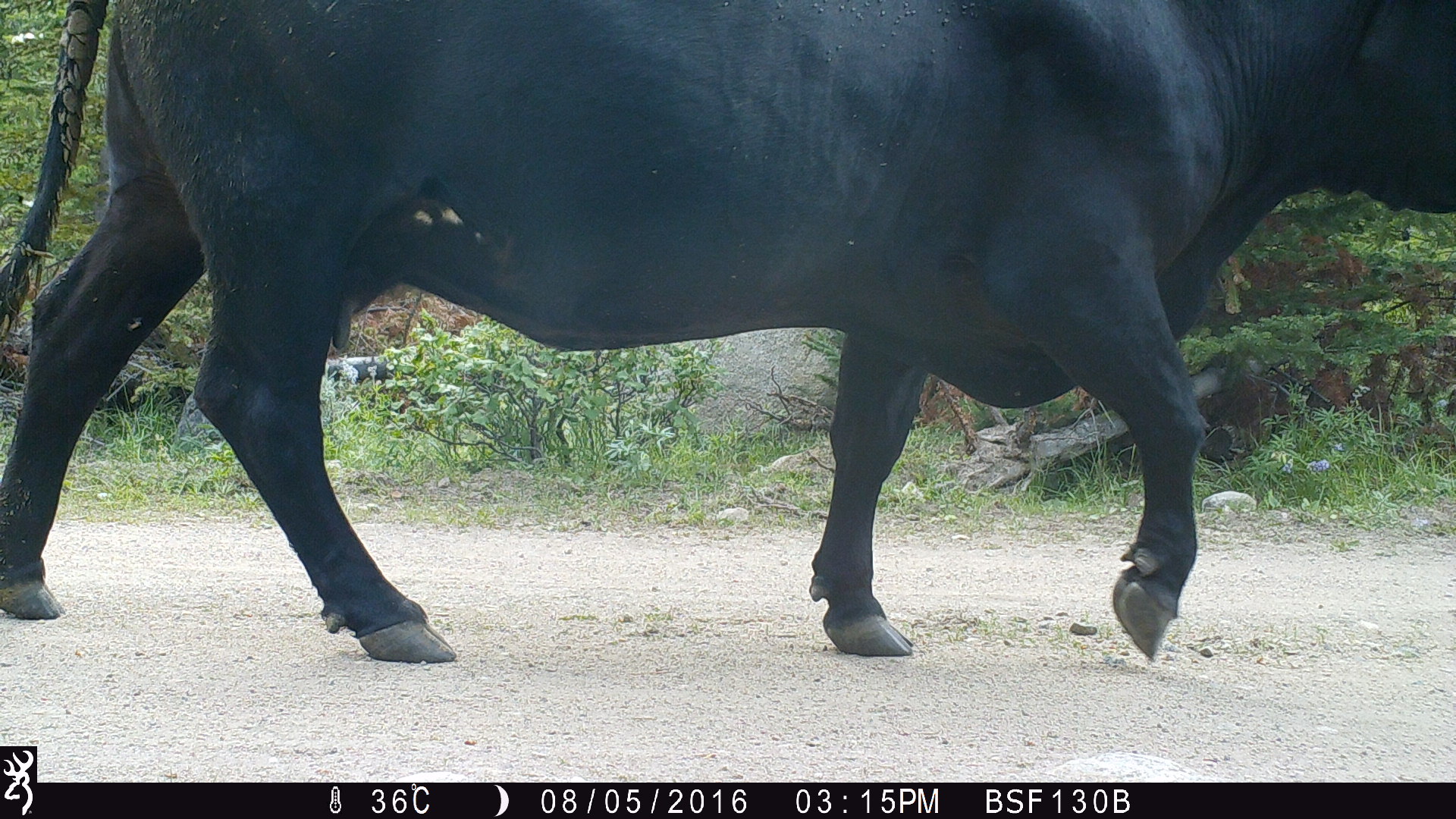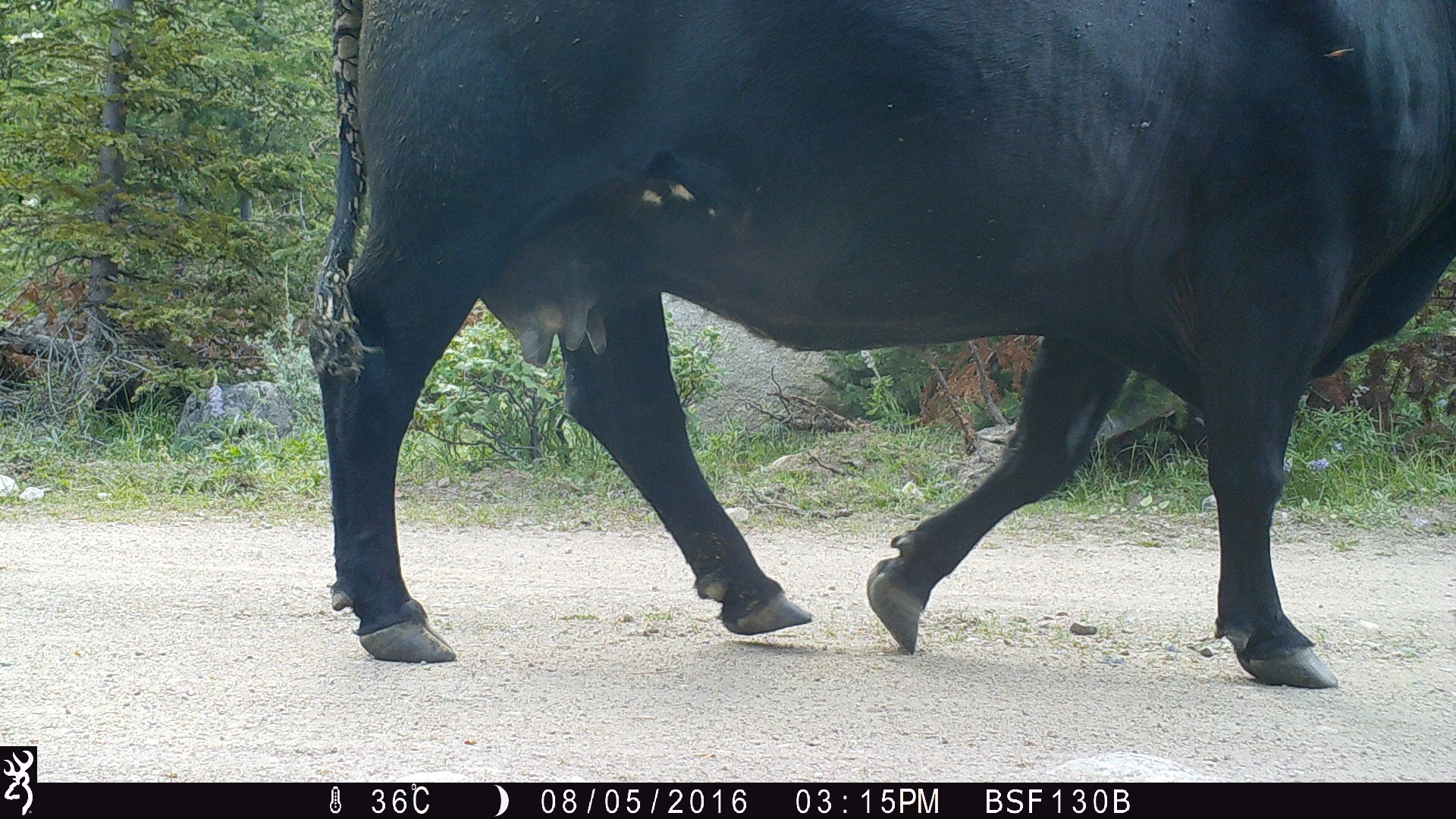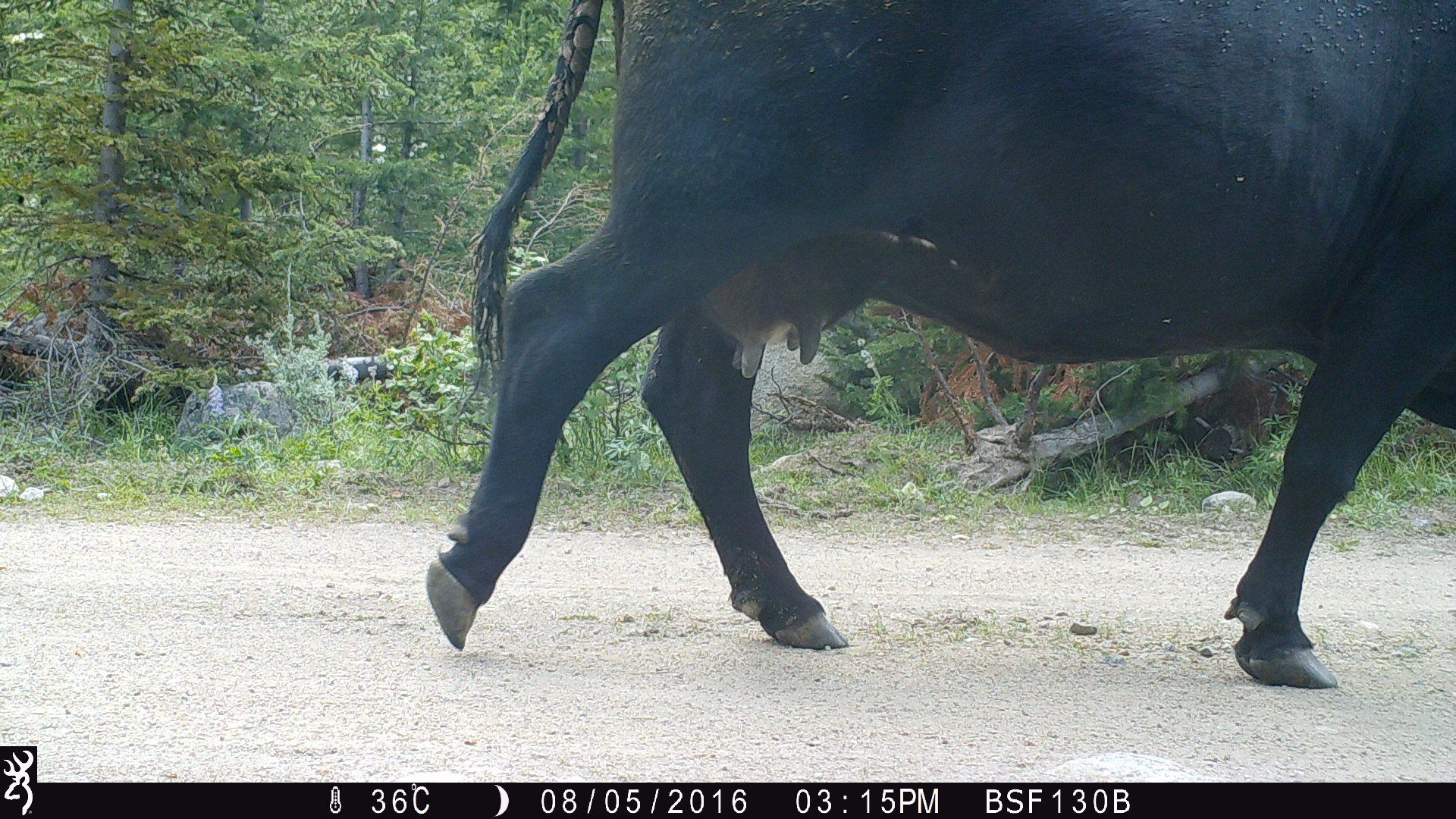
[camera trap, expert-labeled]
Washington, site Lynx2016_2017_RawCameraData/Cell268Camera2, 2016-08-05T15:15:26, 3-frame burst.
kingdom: Animalia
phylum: Chordata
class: Mammalia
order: Artiodactyla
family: Bovidae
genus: Bos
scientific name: Bos taurus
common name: domestic cattle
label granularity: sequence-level